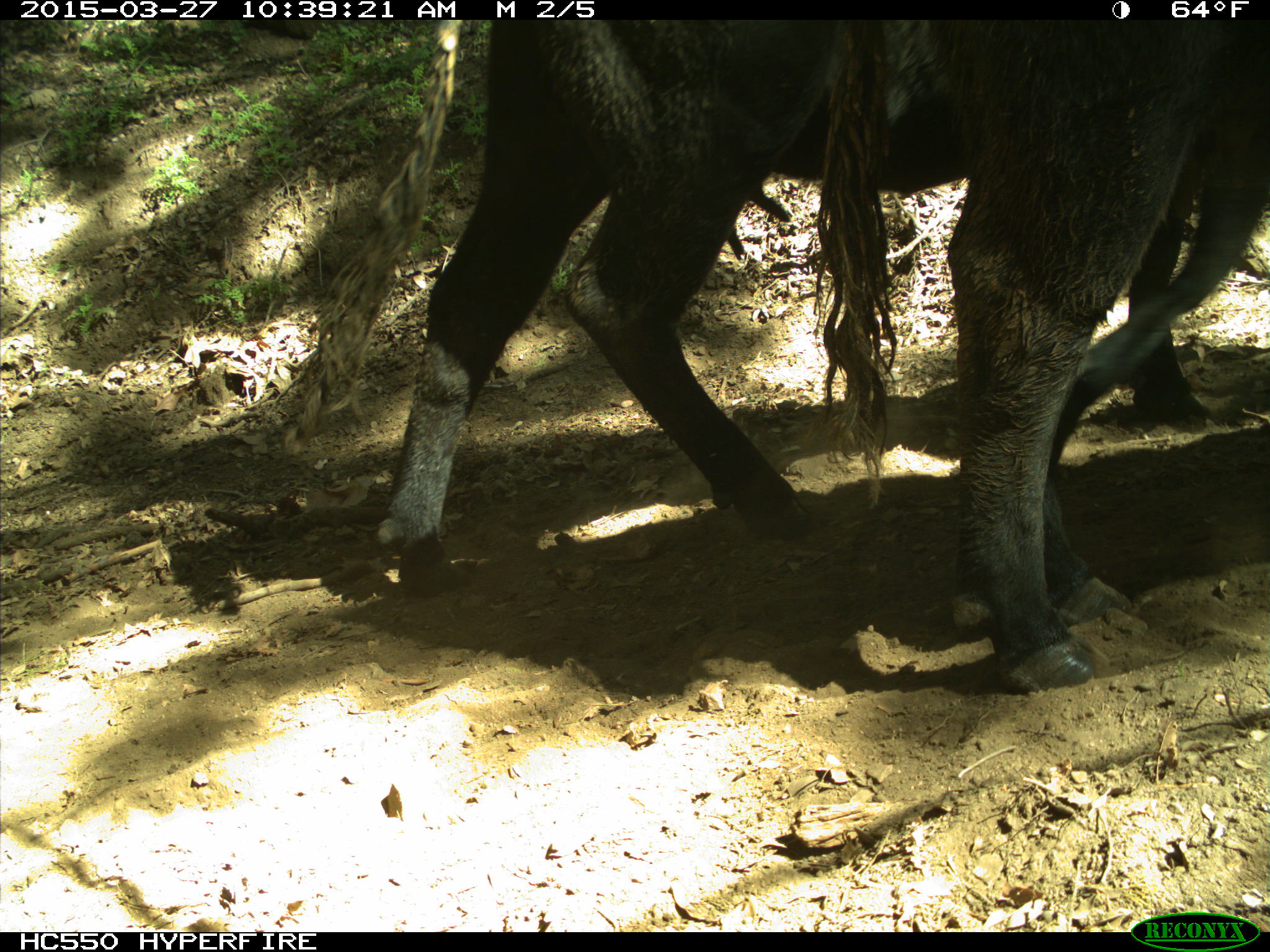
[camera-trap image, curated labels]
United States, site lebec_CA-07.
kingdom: Animalia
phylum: Chordata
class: Mammalia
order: Artiodactyla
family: Bovidae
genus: Bos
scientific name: Bos taurus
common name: domestic cow